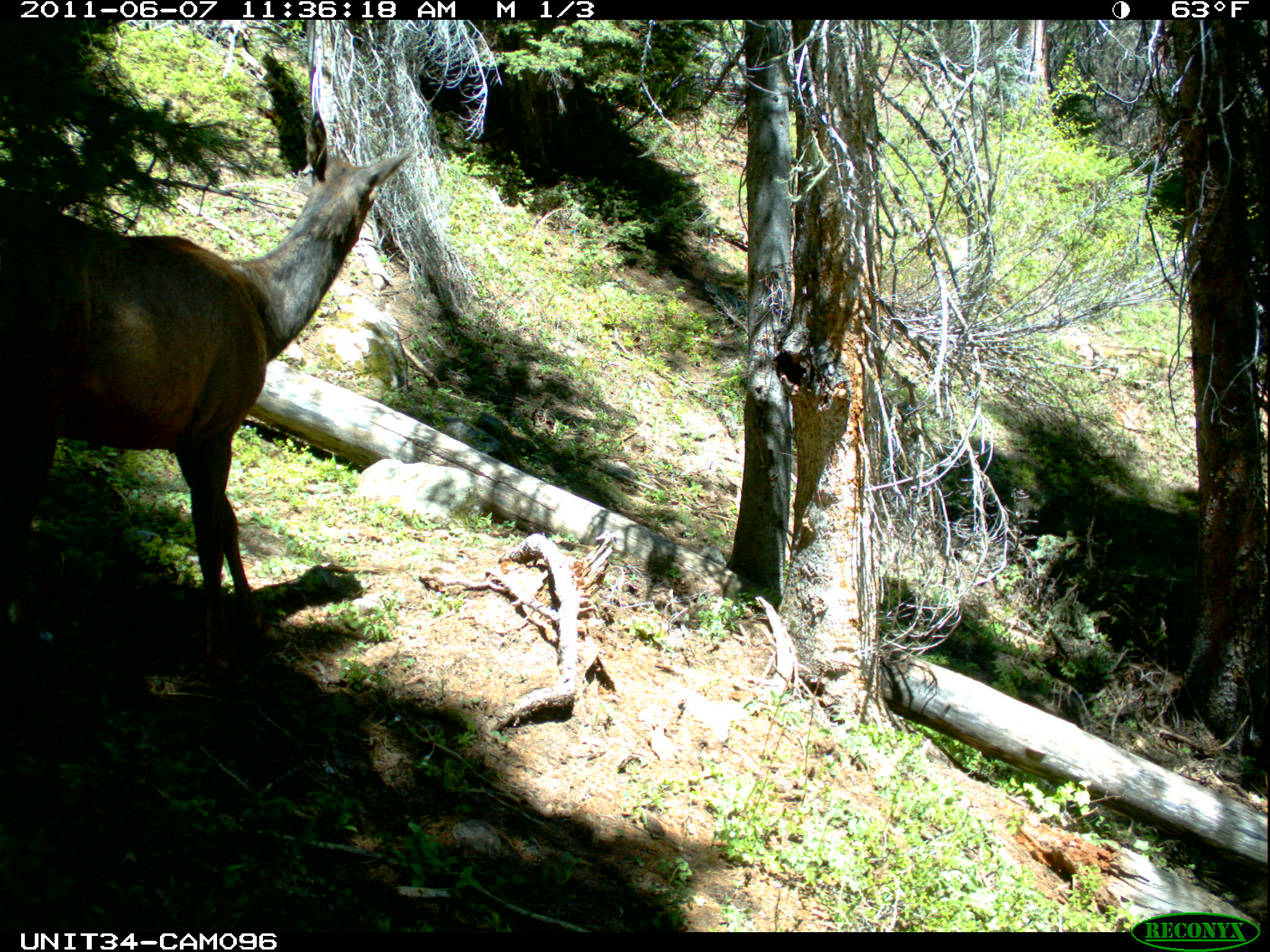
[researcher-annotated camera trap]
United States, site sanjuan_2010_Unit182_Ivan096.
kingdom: Animalia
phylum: Chordata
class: Mammalia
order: Artiodactyla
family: Cervidae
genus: Cervus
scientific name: Cervus elaphus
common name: red deer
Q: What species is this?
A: Cervus elaphus (red deer).